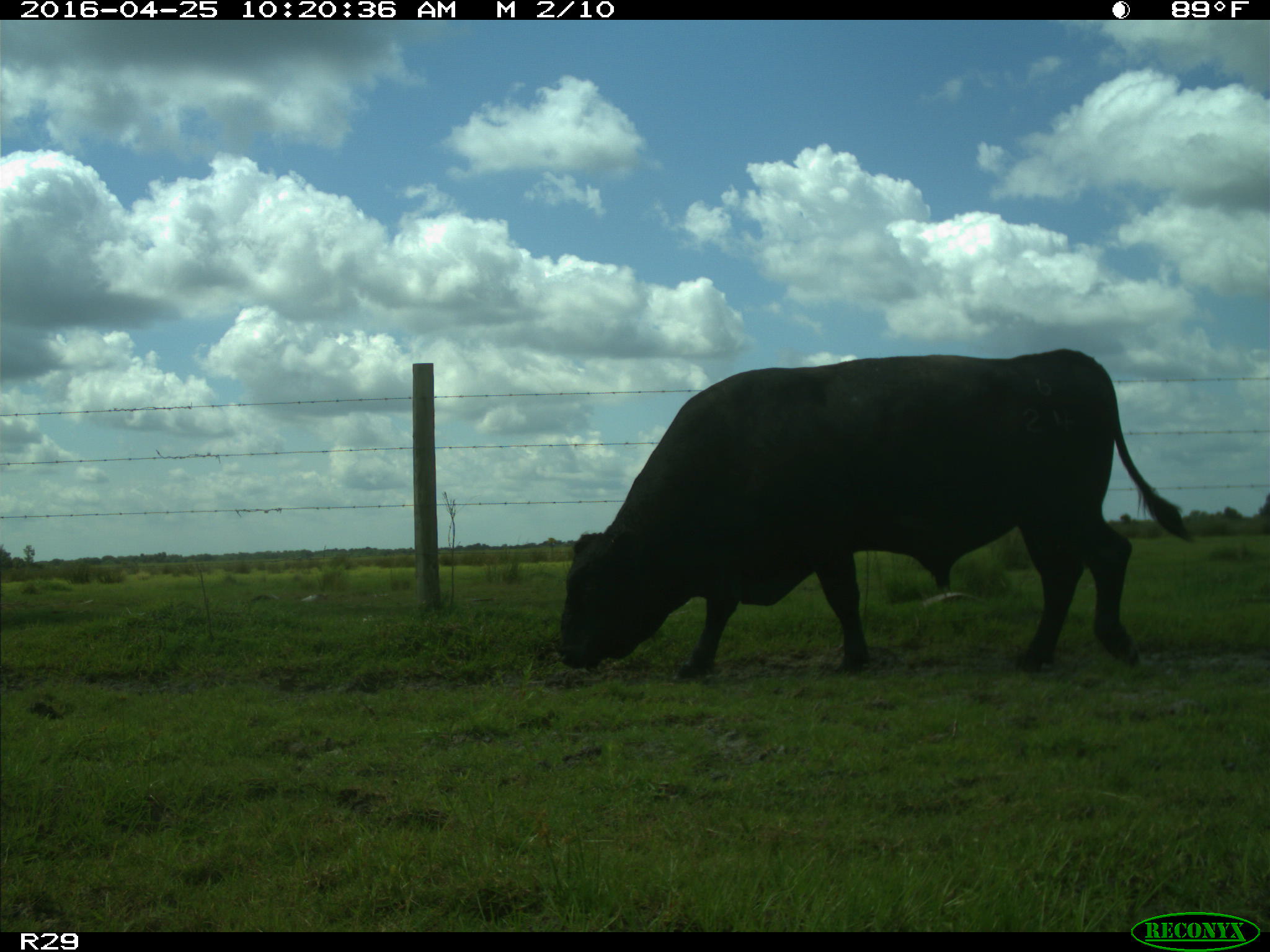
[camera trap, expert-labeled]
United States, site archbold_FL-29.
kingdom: Animalia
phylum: Chordata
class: Mammalia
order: Artiodactyla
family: Bovidae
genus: Bos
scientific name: Bos taurus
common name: domestic cow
Bos taurus (domestic cow).